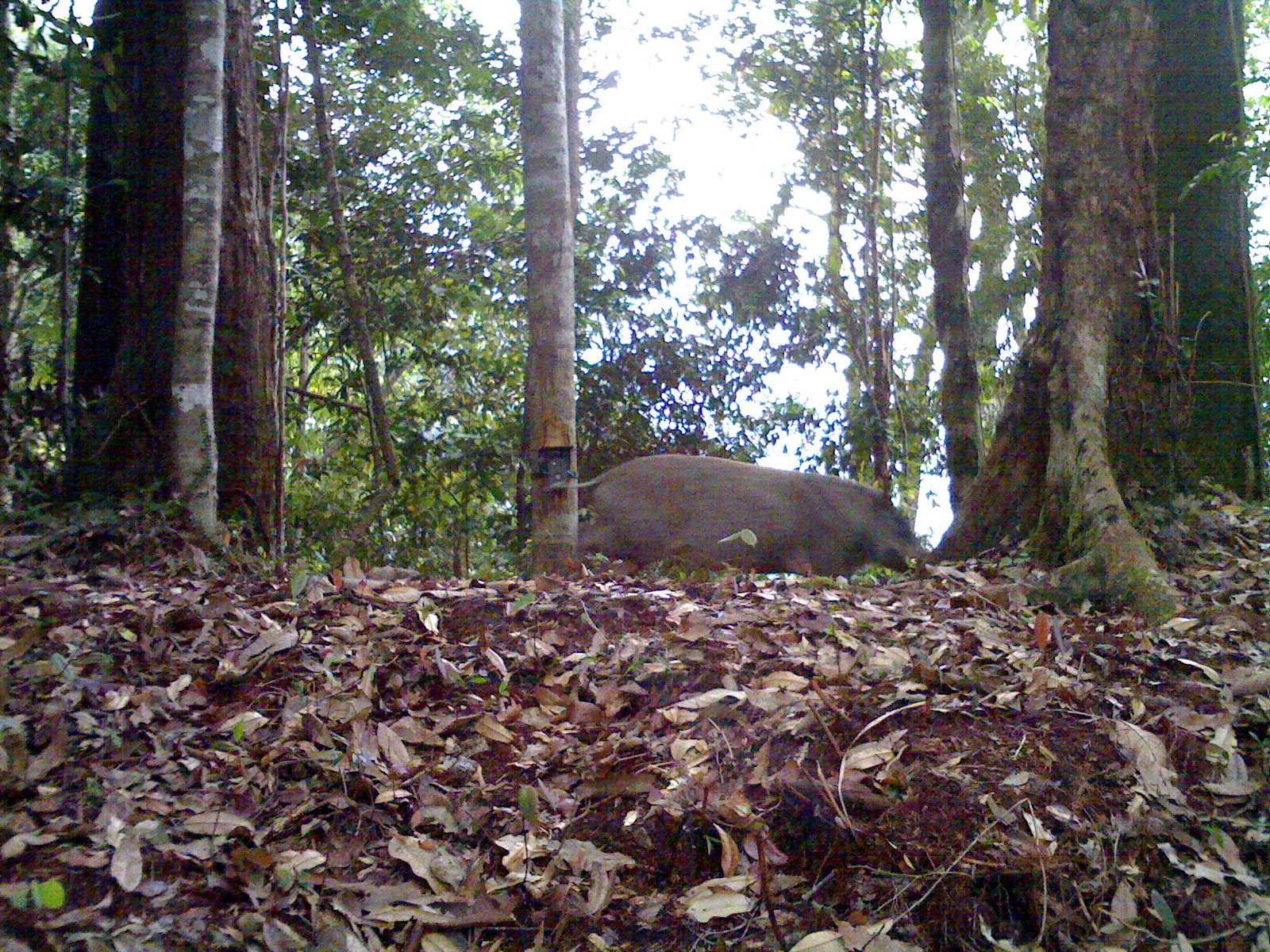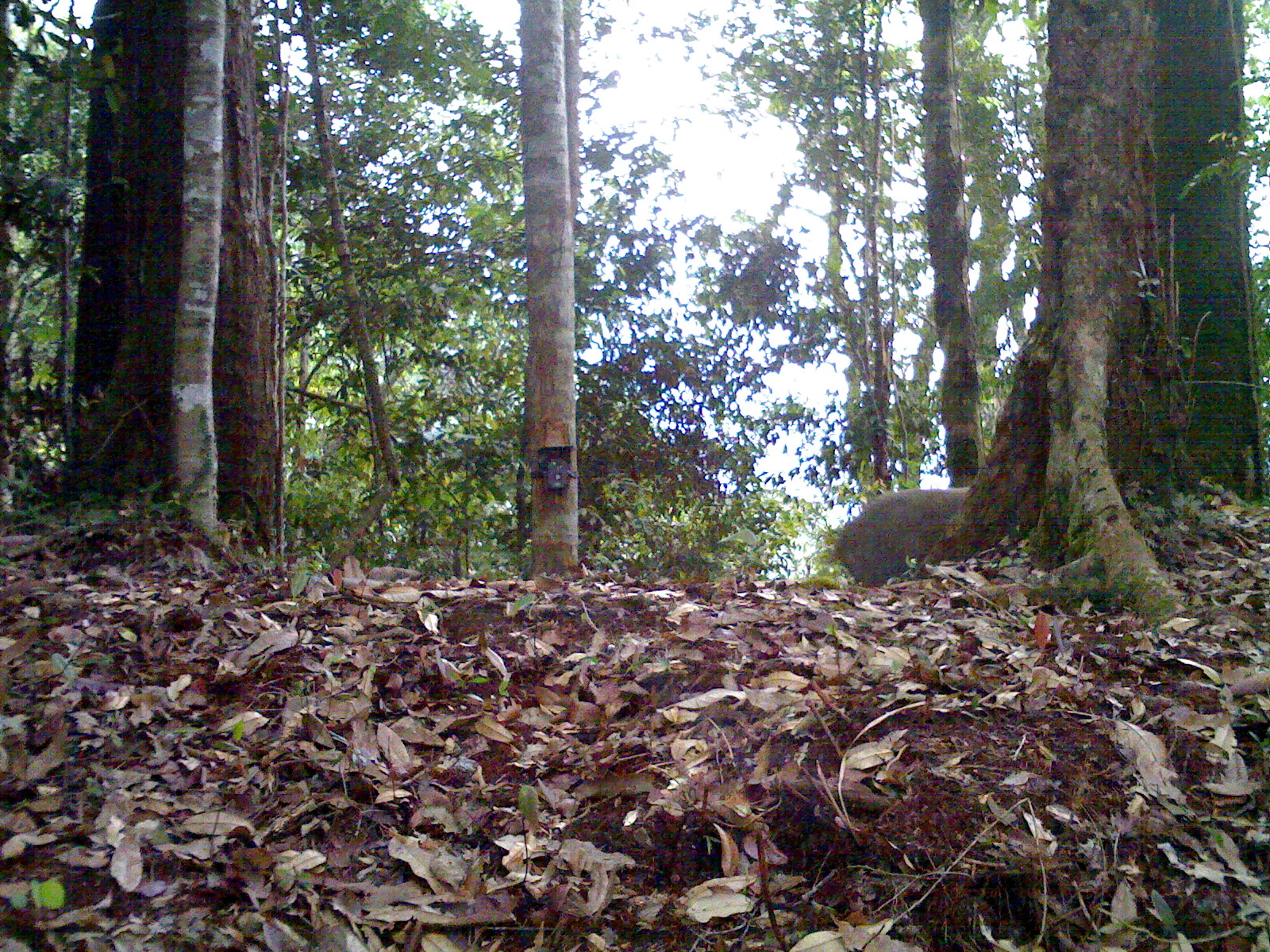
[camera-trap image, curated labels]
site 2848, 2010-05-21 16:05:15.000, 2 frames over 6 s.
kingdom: Animalia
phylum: Chordata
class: Mammalia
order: Artiodactyla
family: Suidae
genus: Sus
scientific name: Sus barbatus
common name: western bearded pig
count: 1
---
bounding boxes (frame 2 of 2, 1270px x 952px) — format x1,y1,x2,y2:
sus barbatus: 834,484,967,585